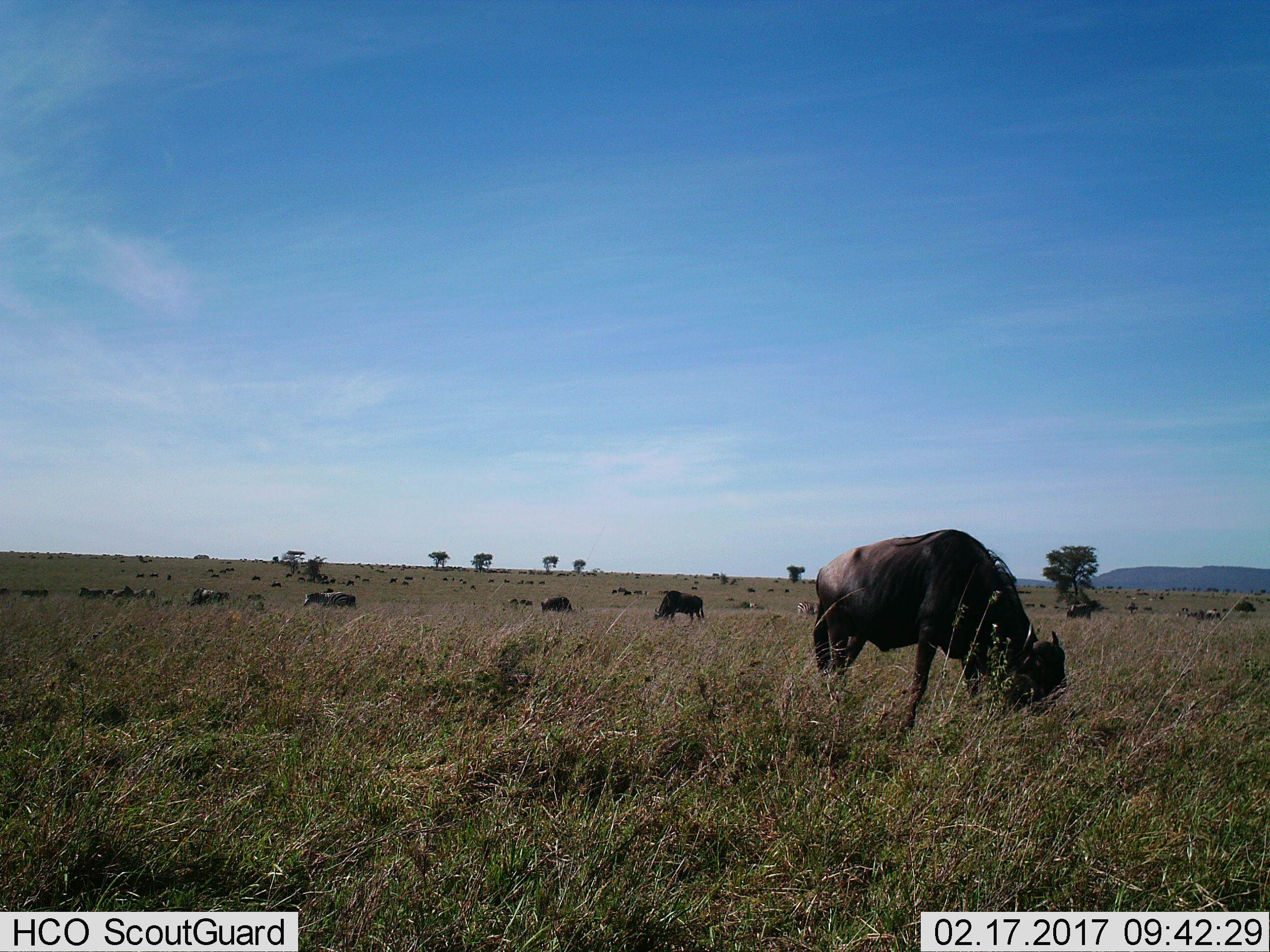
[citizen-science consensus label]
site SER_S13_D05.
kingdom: Animalia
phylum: Chordata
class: Mammalia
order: Artiodactyla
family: Bovidae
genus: Connochaetes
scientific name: Connochaetes taurinus taurinus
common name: blue wildebeest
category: wildebeestblue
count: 51+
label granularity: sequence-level